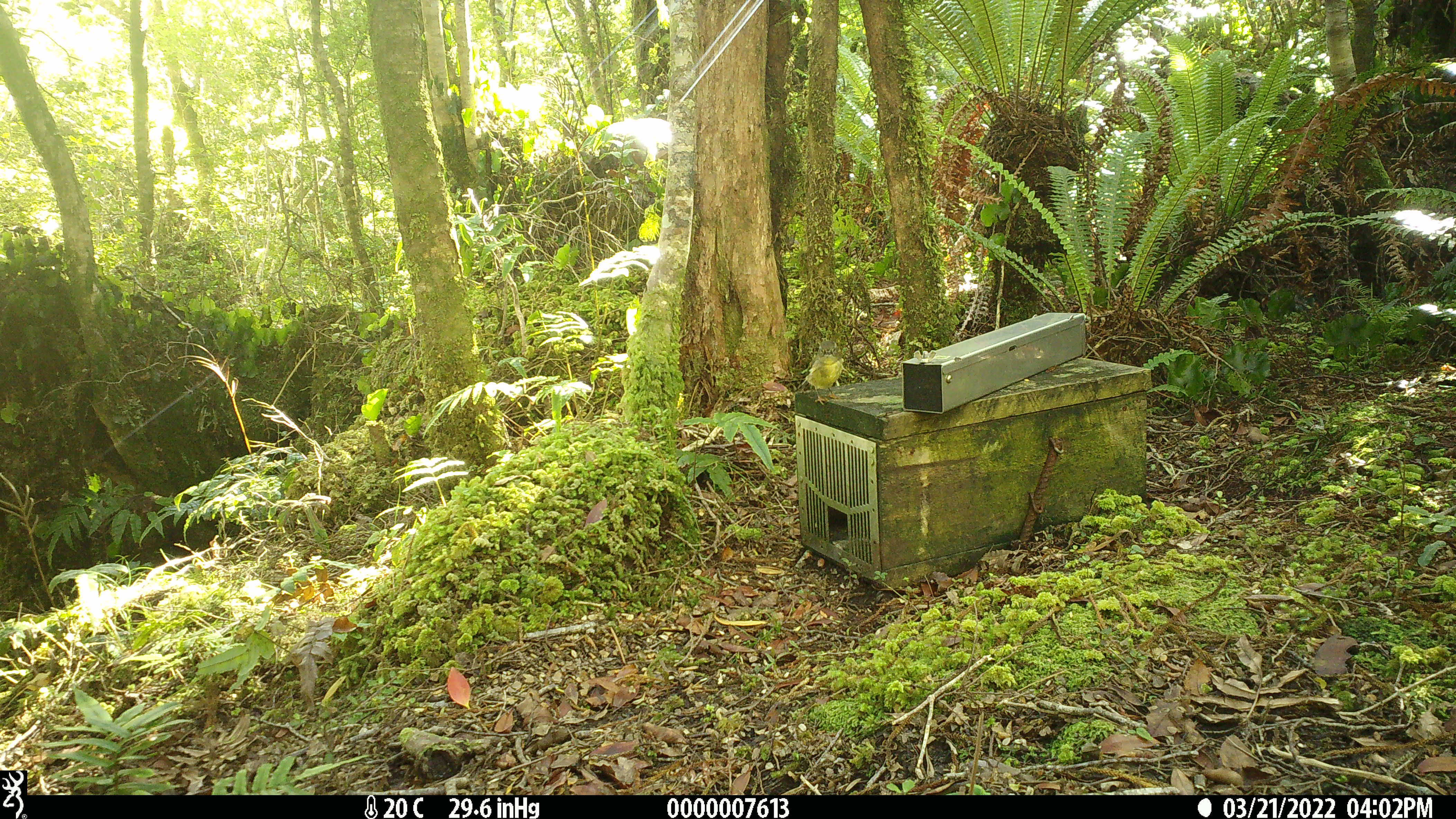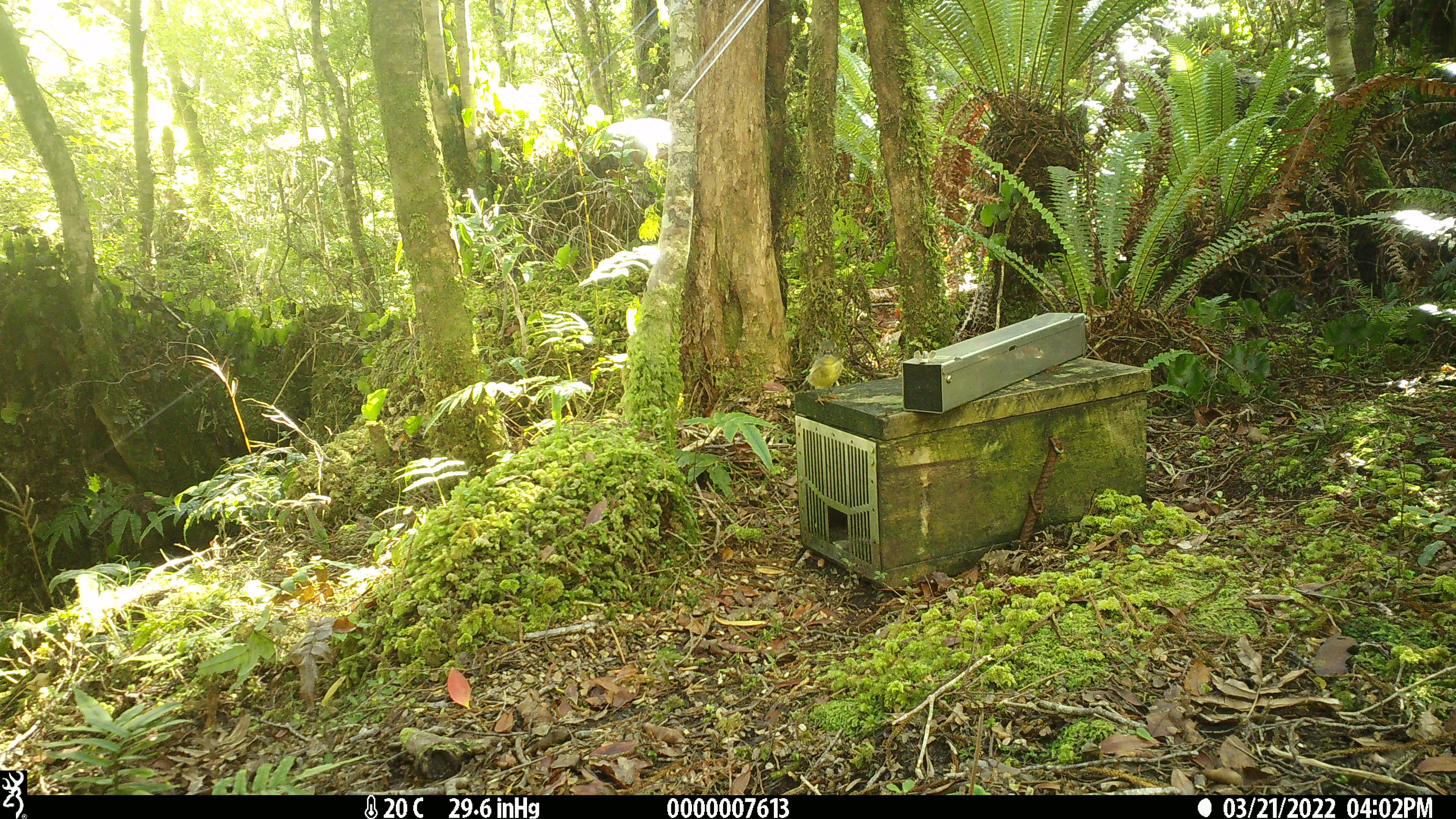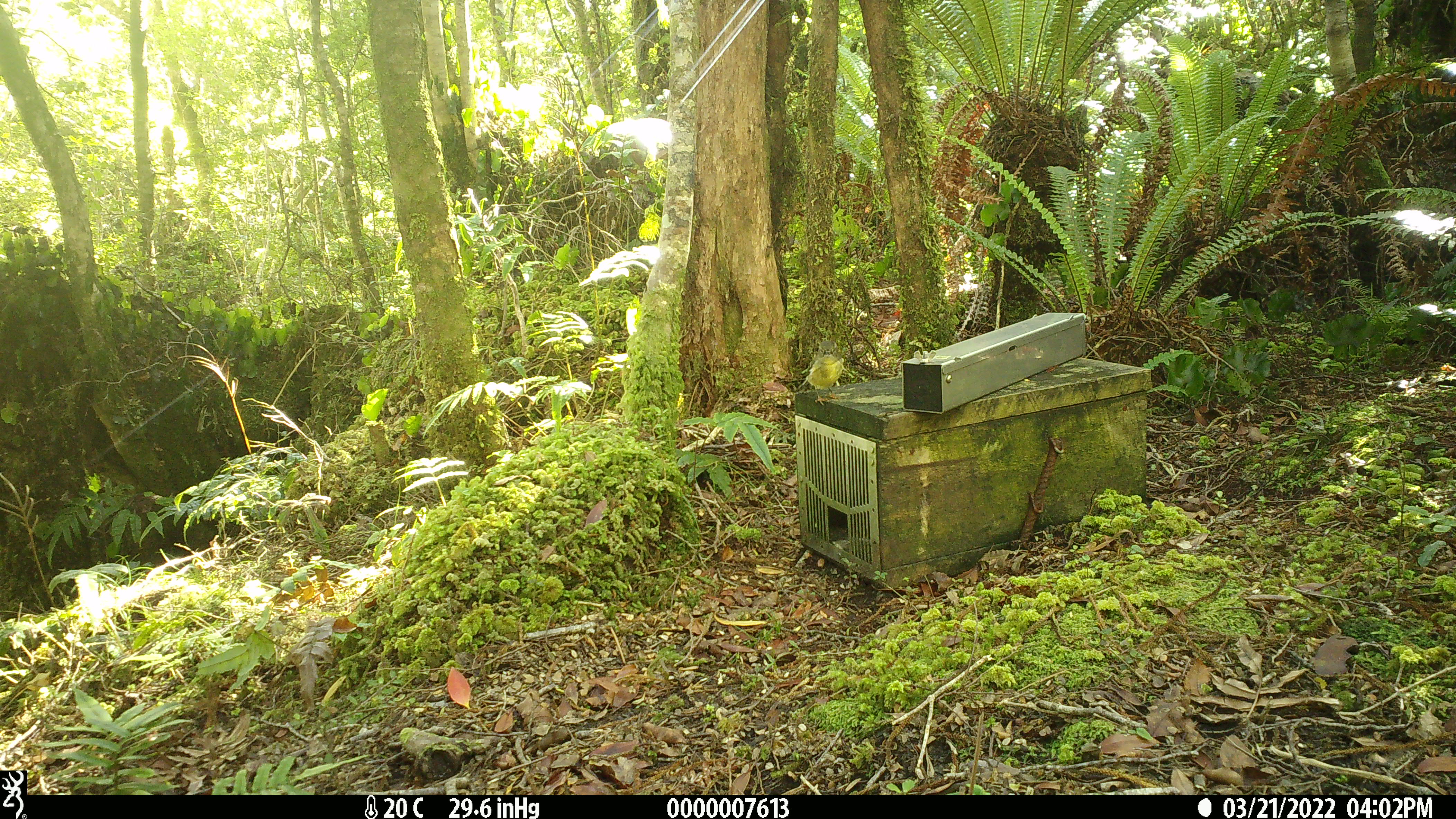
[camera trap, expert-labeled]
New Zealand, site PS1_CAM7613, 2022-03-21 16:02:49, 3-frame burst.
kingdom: Animalia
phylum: Chordata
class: Aves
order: Passeriformes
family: Petroicidae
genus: Petroica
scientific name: Petroica macrocephala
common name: tomtit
Tomtit (Petroica macrocephala).